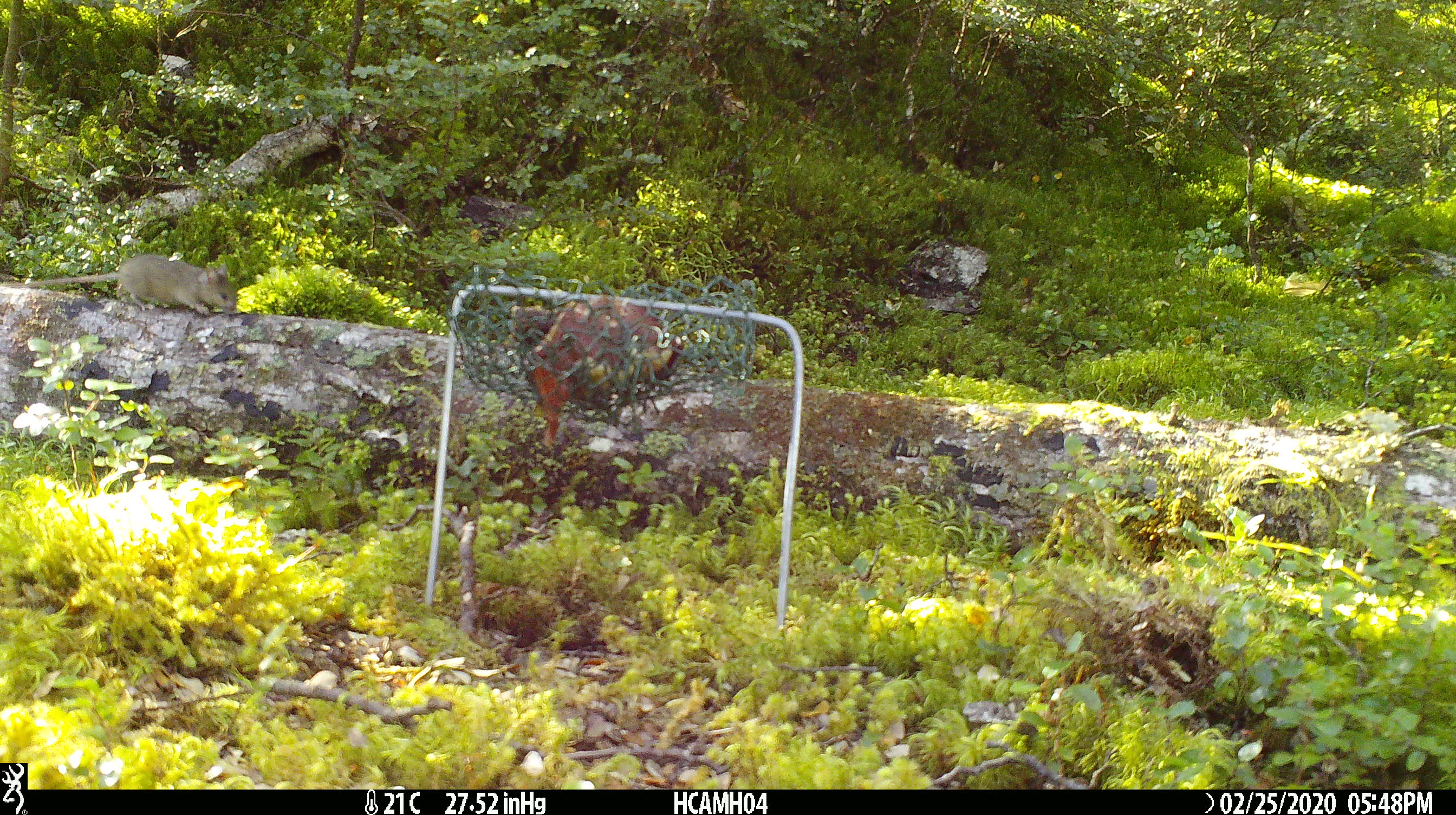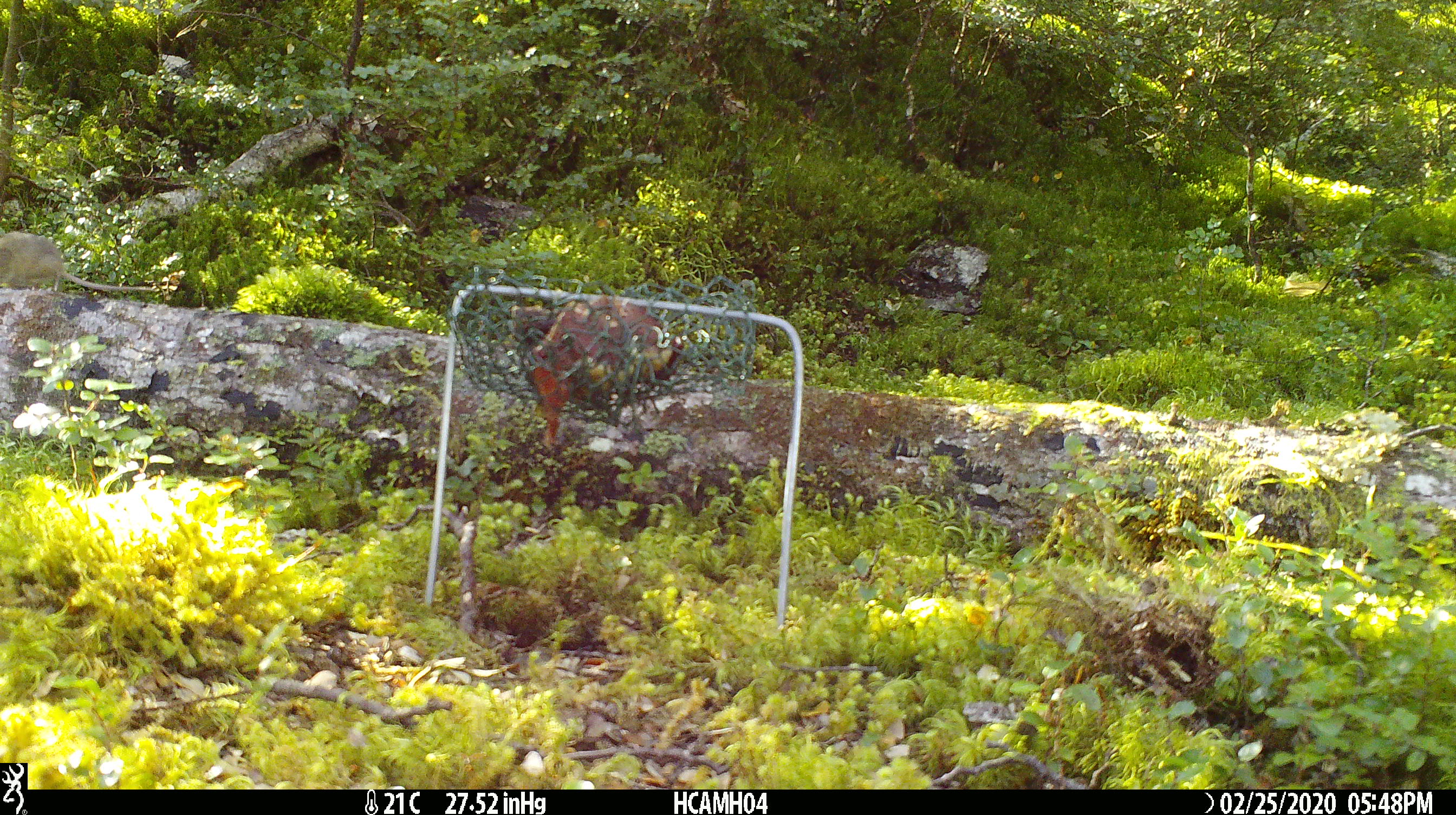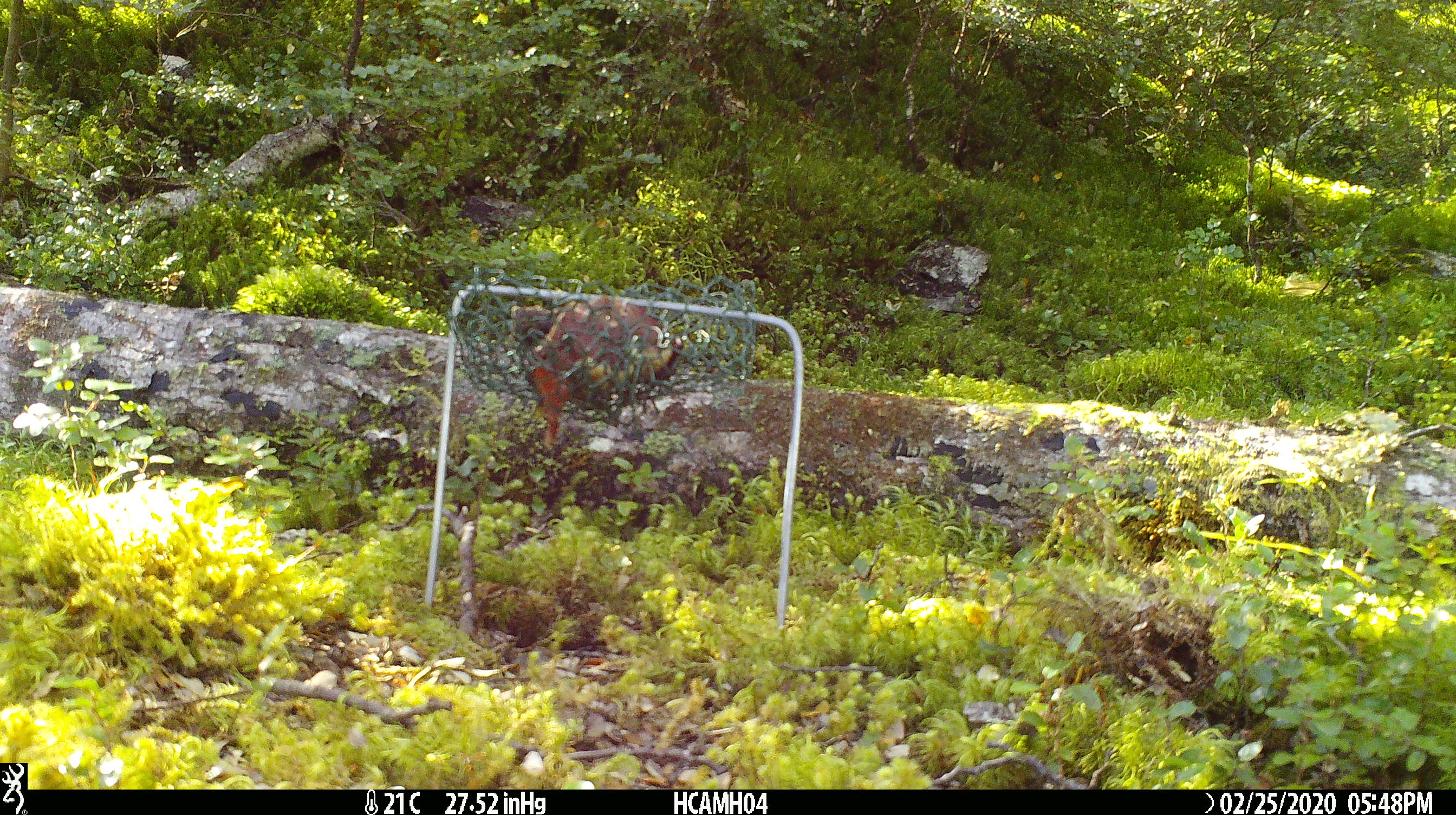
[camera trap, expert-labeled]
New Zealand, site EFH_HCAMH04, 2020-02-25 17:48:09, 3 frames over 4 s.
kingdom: Animalia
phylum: Chordata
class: Mammalia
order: Rodentia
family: Muridae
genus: Mus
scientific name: Mus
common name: mouse